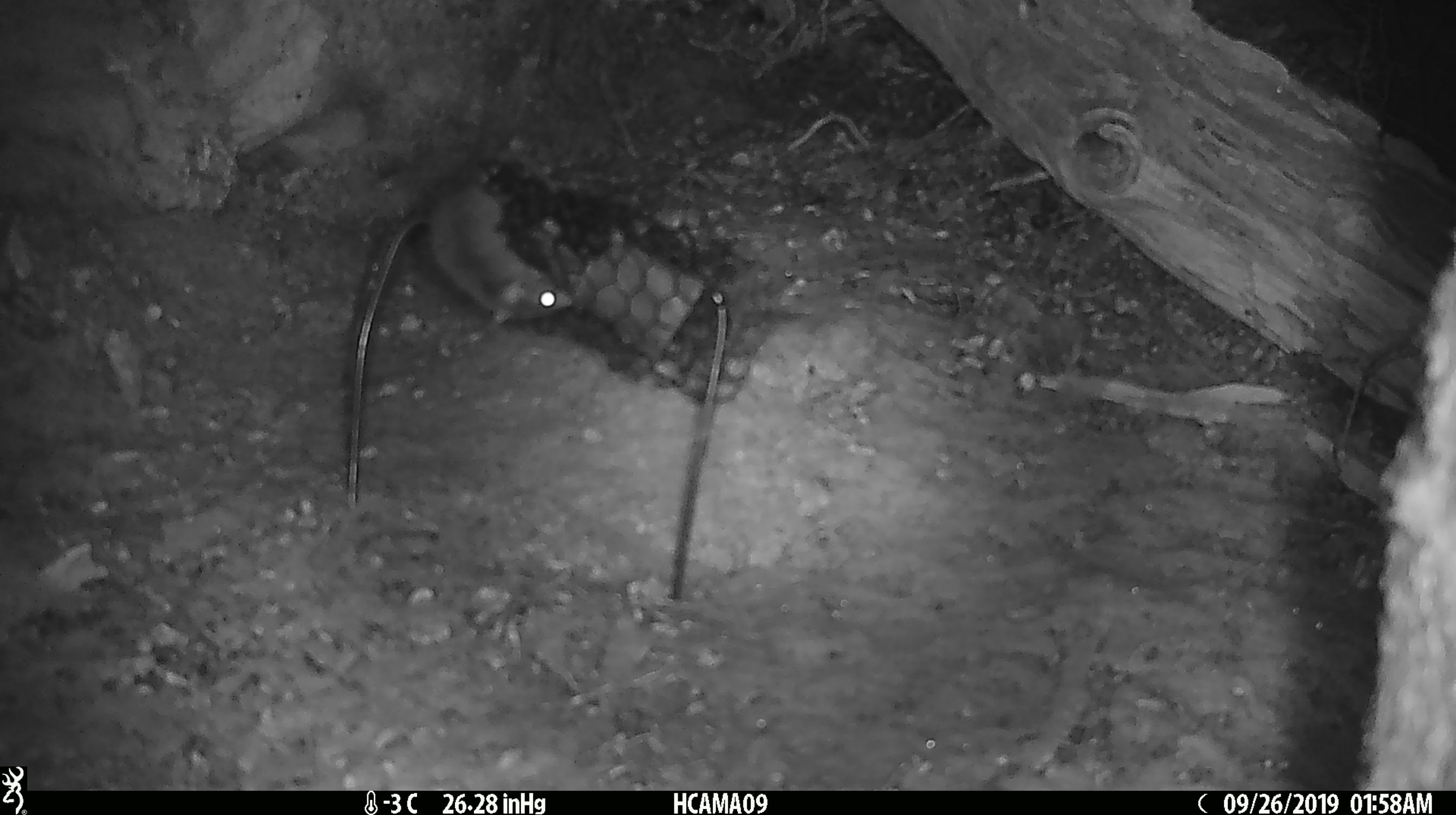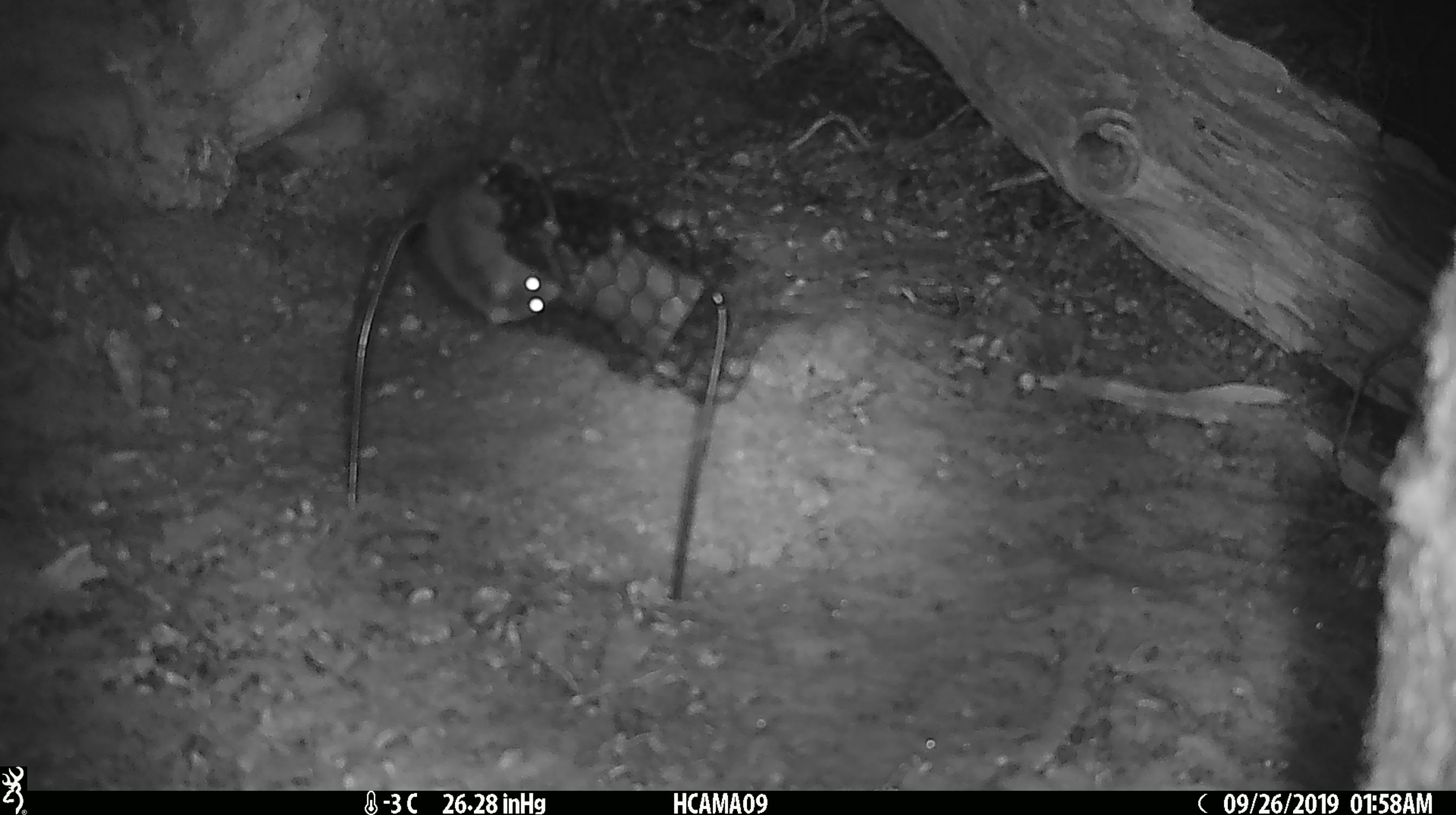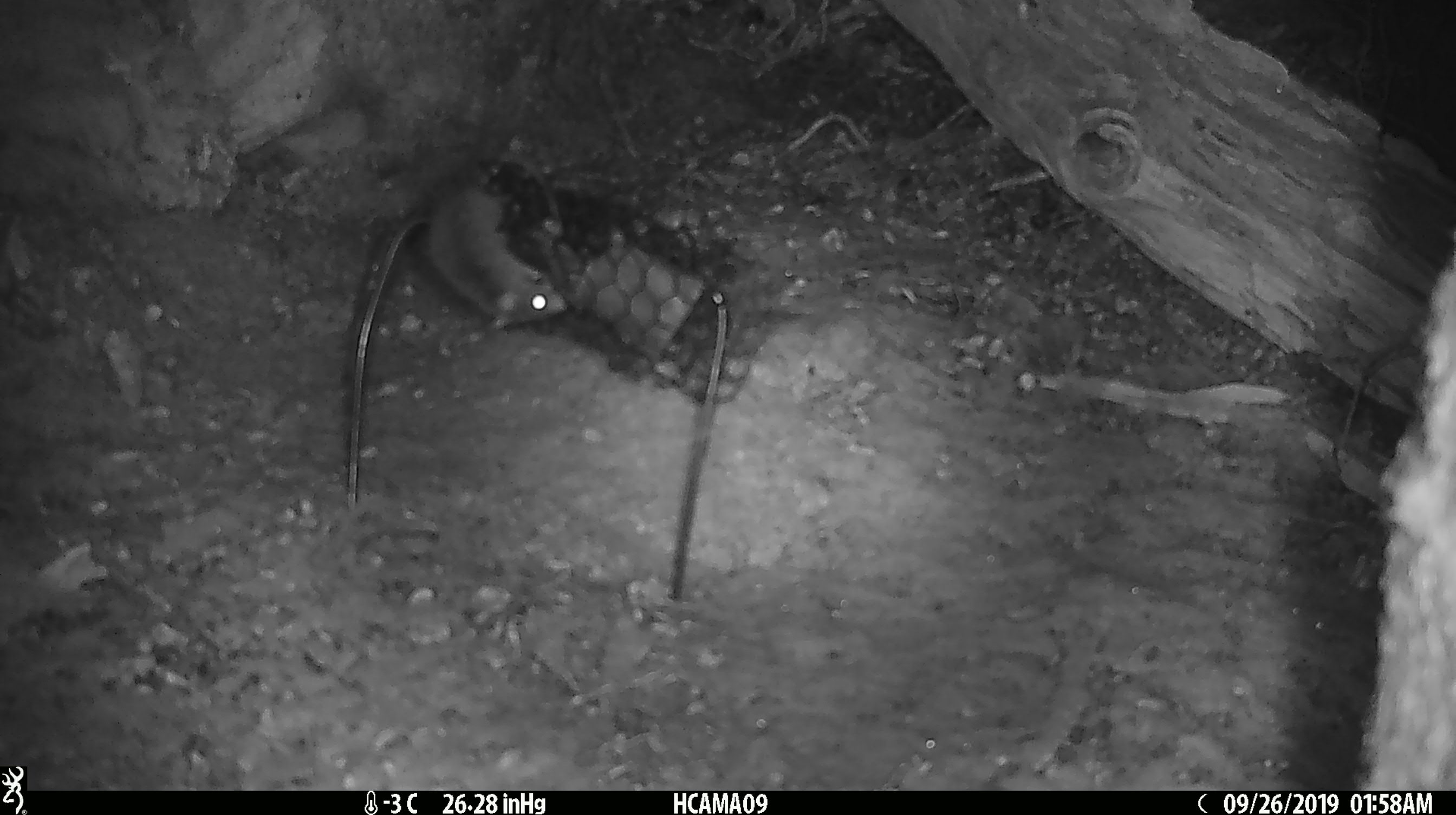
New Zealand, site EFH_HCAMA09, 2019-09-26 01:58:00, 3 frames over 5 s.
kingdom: Animalia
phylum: Chordata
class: Mammalia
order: Rodentia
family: Muridae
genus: Mus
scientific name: Mus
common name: mouse